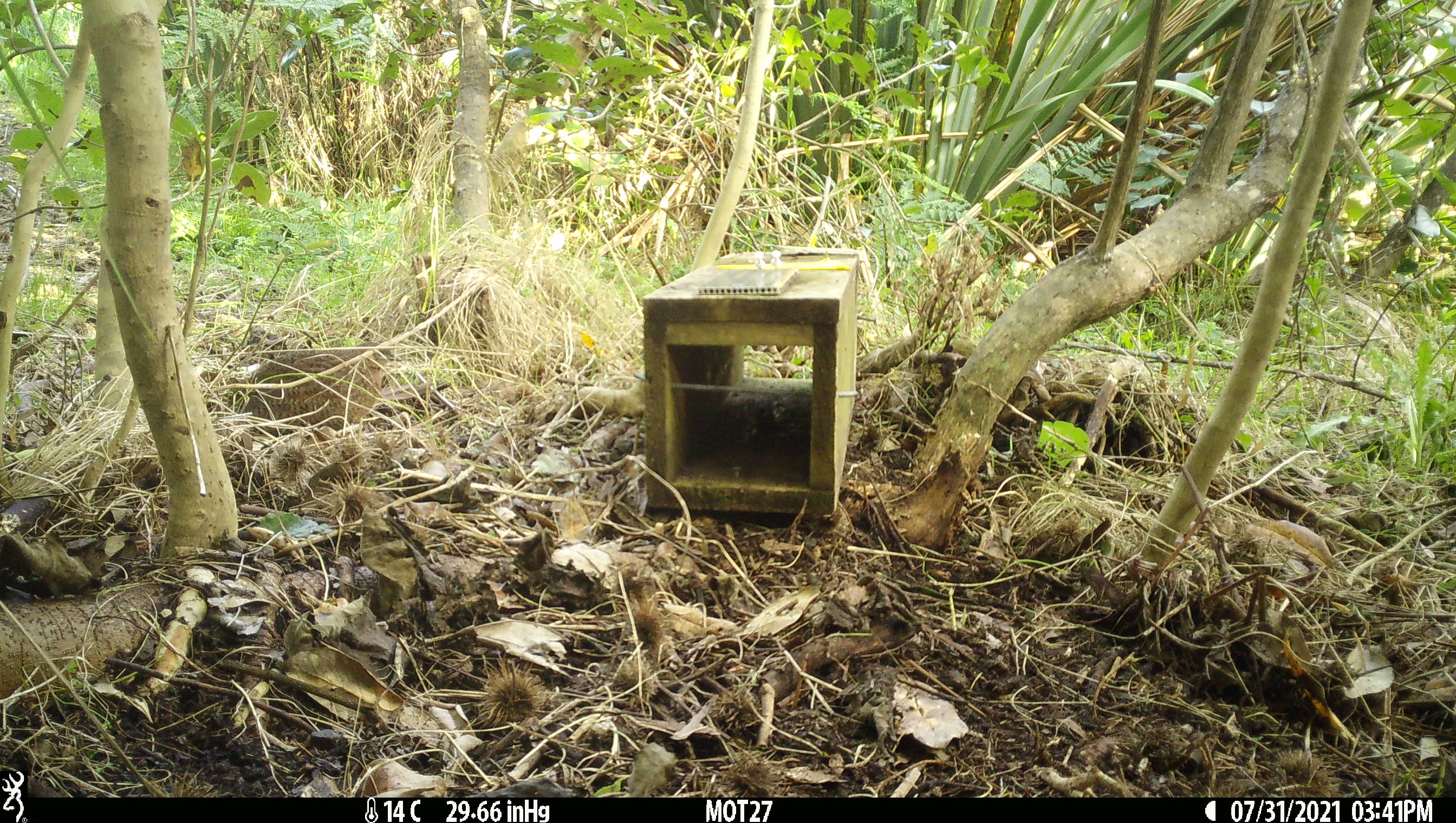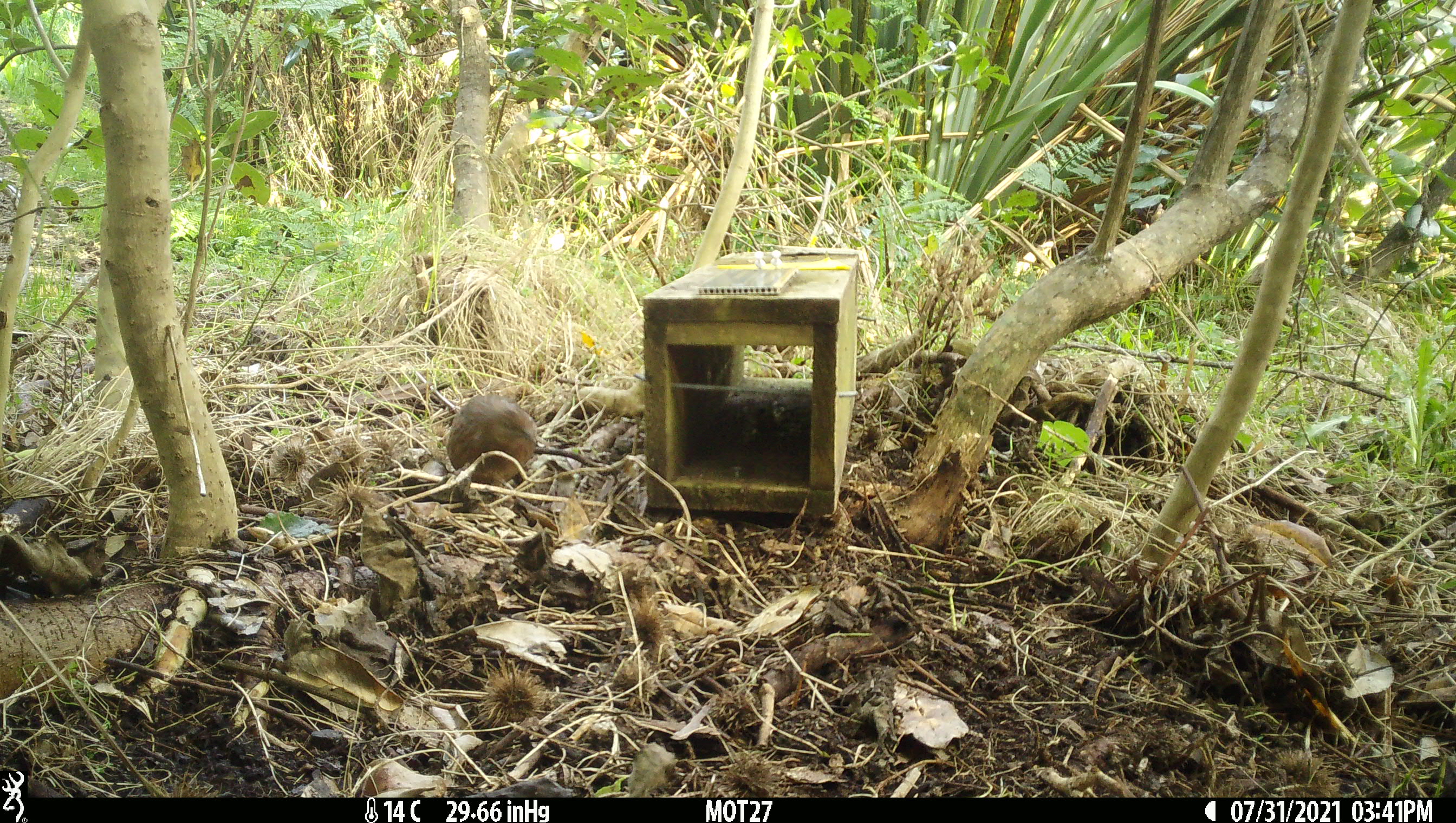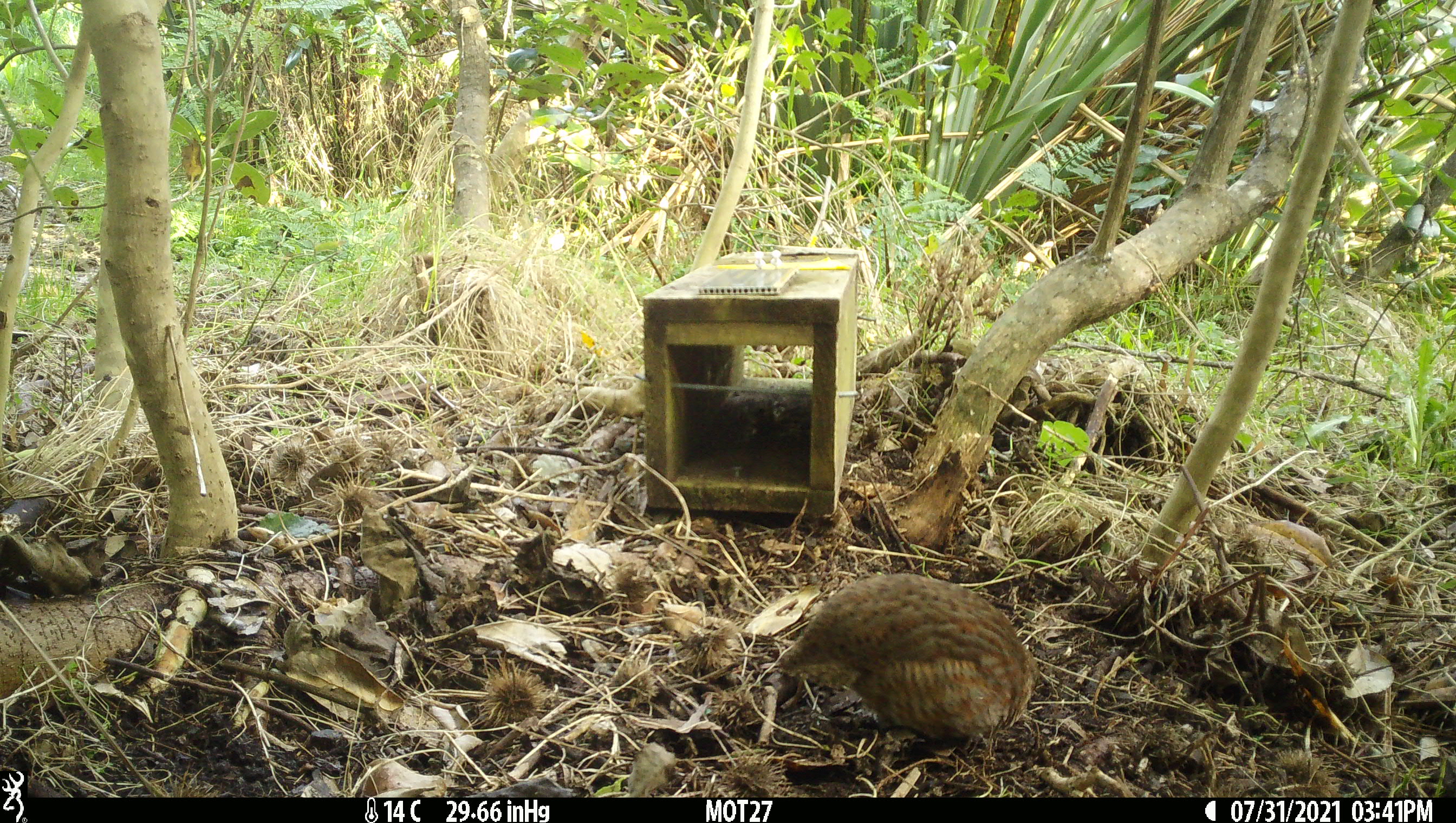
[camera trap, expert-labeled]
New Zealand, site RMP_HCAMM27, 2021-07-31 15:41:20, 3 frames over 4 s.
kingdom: Animalia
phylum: Chordata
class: Aves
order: Galliformes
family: Phasianidae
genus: Synoicus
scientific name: Synoicus ypsilophorus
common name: brown quail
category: quail brown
Quail brown (brown quail) (Synoicus ypsilophorus).